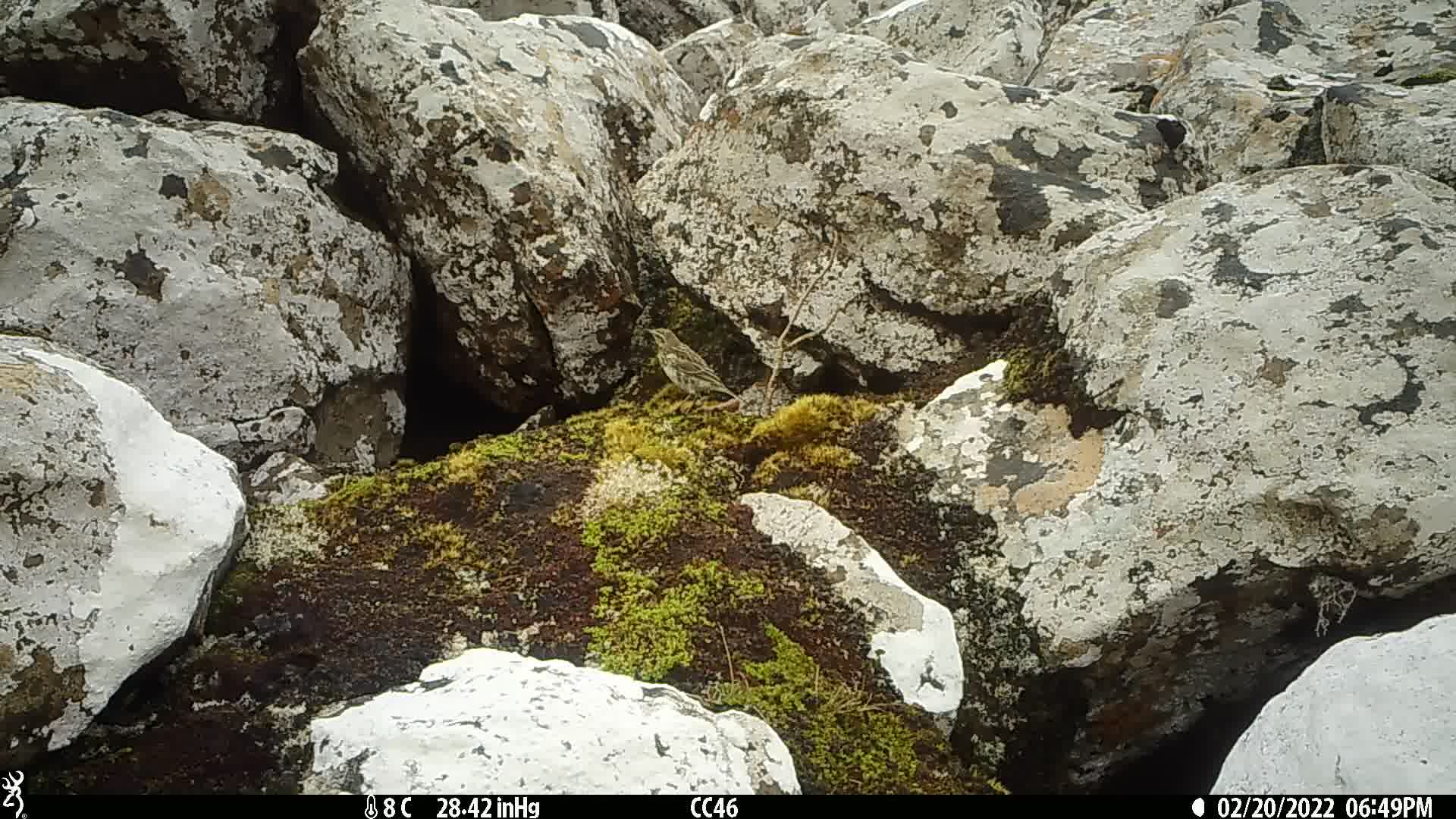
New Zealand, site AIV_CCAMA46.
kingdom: Animalia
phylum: Chordata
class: Aves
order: Passeriformes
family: Motacillidae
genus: Anthus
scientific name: Anthus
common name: pipit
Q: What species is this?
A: Pipit (Anthus).